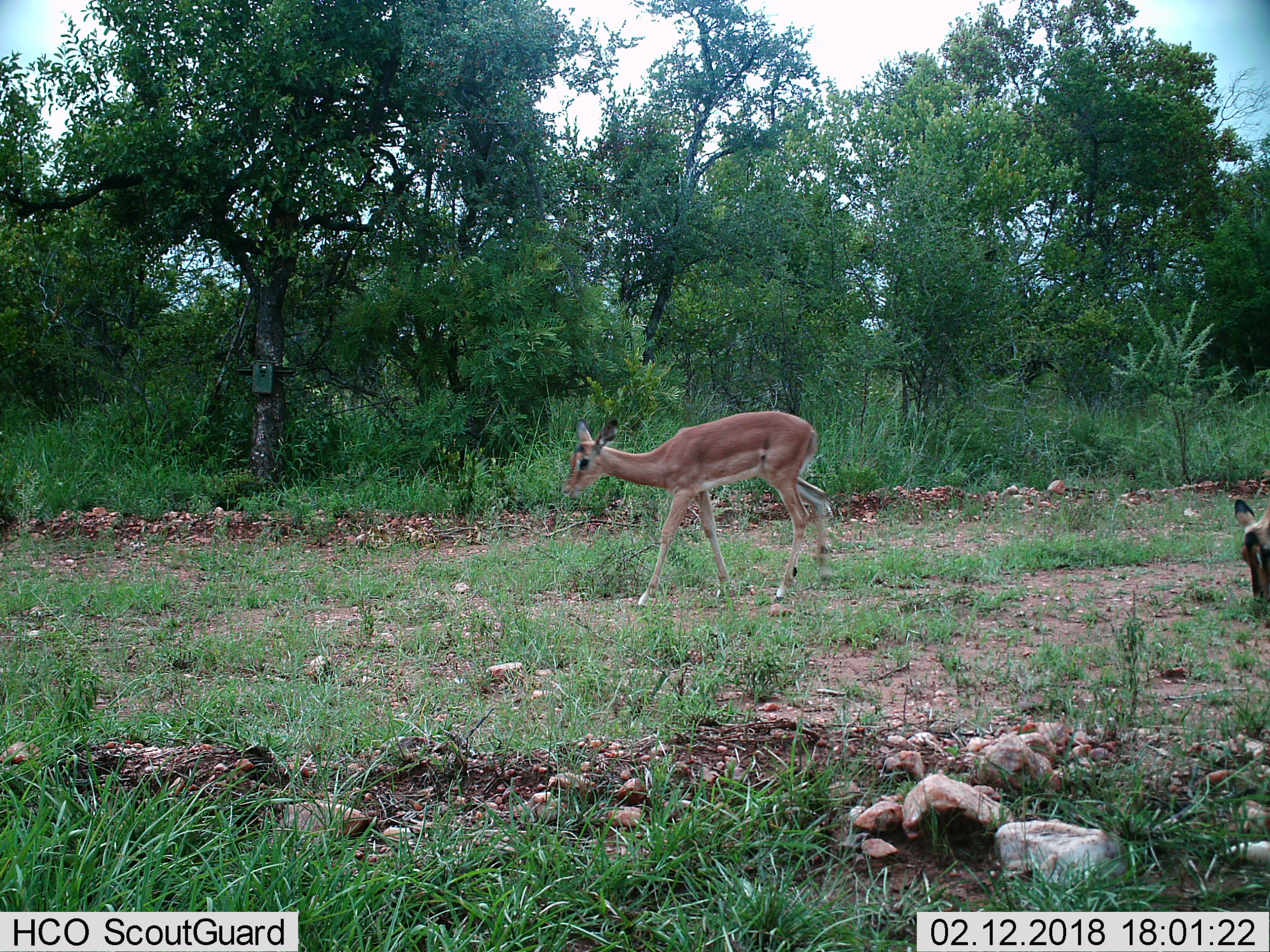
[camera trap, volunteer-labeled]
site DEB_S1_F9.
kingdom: Animalia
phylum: Chordata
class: Mammalia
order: Artiodactyla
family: Bovidae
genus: Aepyceros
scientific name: Aepyceros melampus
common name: impala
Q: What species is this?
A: Impala (Aepyceros melampus).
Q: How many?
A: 2.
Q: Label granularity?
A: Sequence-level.